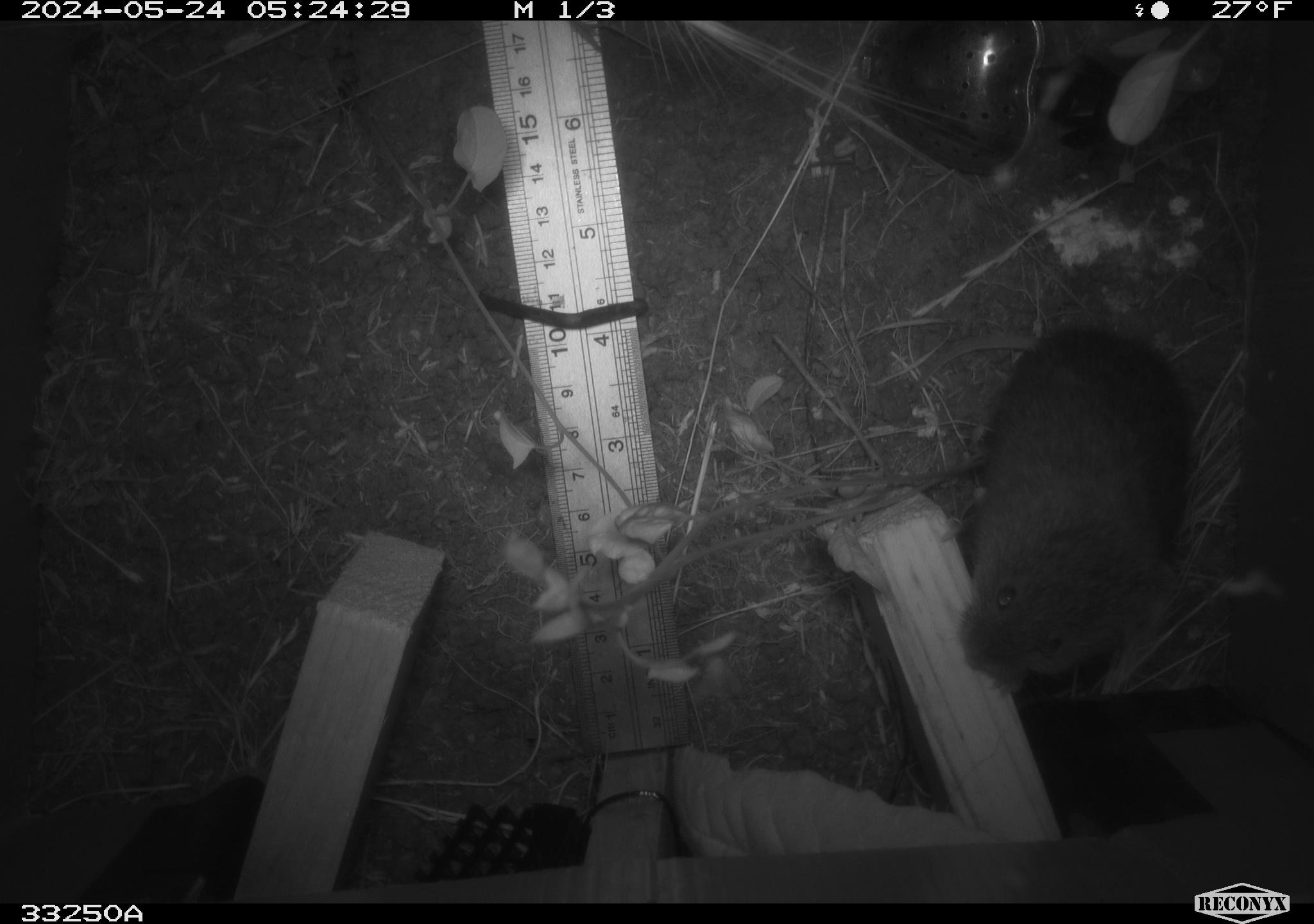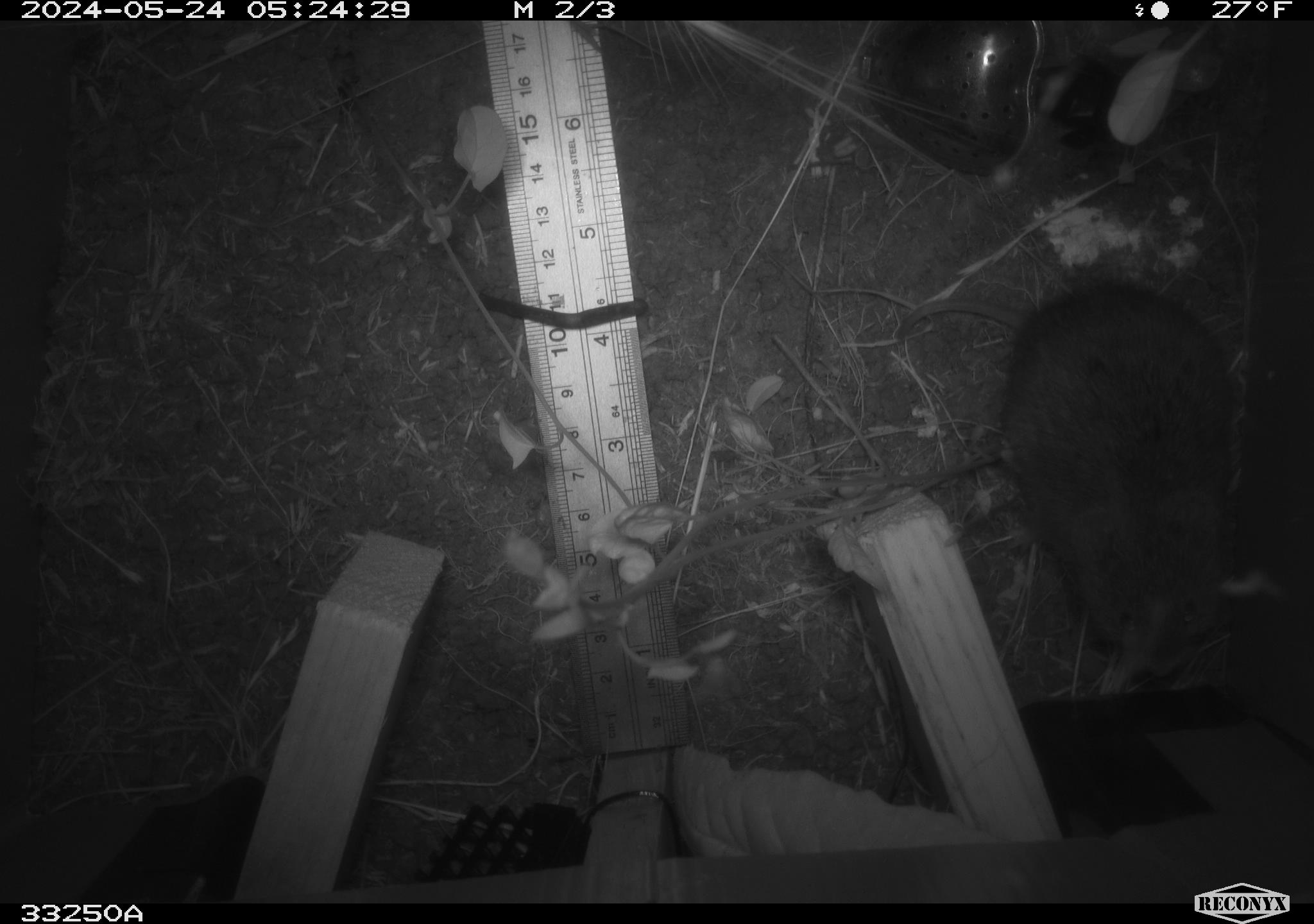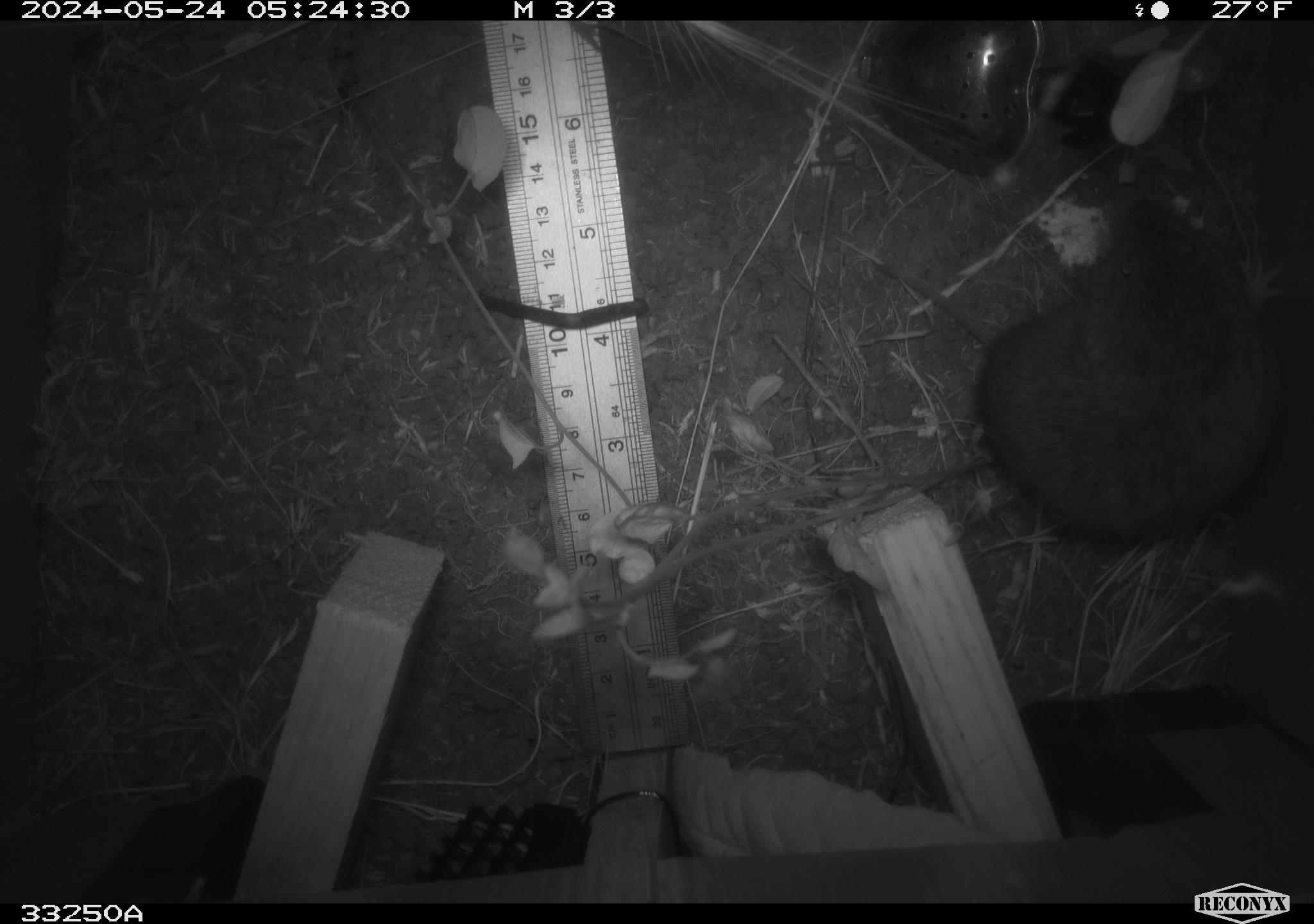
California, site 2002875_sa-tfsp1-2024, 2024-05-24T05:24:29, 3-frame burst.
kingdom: Animalia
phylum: Chordata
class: Mammalia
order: Rodentia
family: Cricetidae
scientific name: Arvicolinae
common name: voles, lemmings, and muskrats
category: arvicolinae subfamily